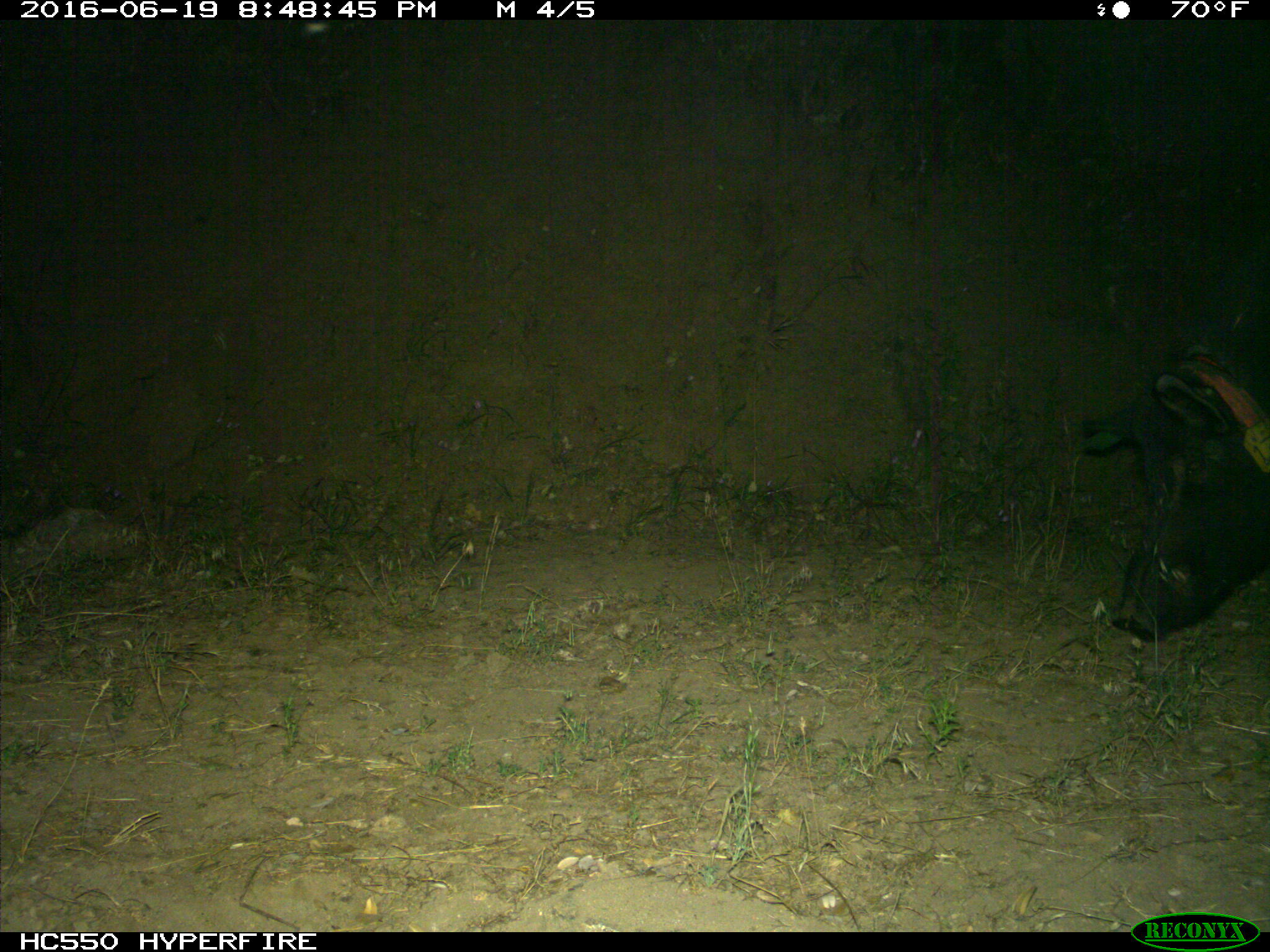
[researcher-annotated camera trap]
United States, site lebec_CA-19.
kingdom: Animalia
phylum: Chordata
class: Mammalia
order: Artiodactyla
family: Suidae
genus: Sus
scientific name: Sus scrofa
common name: wild boar